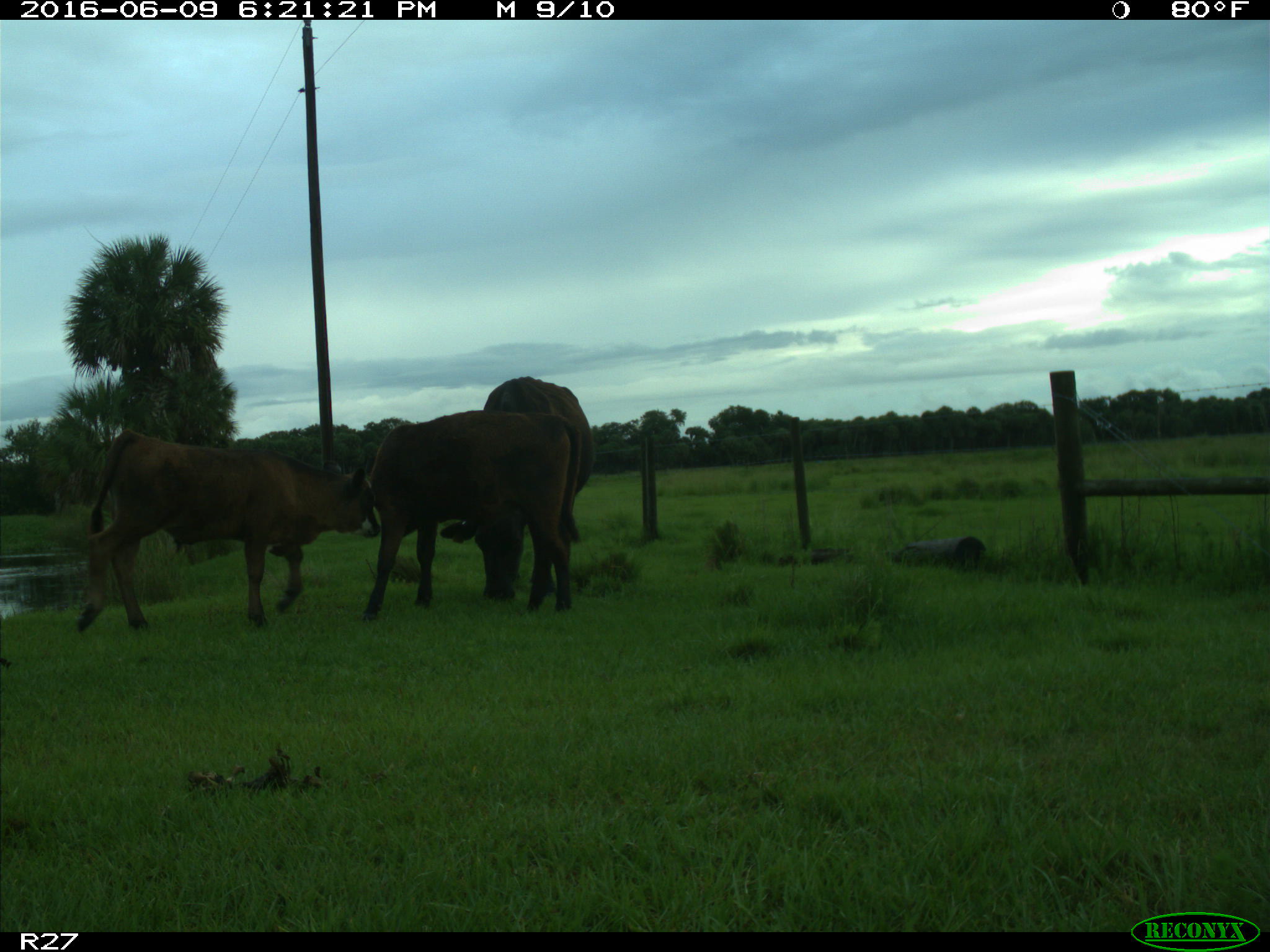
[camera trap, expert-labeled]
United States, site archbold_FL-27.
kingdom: Animalia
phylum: Chordata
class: Mammalia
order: Artiodactyla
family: Bovidae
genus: Bos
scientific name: Bos taurus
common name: domestic cow